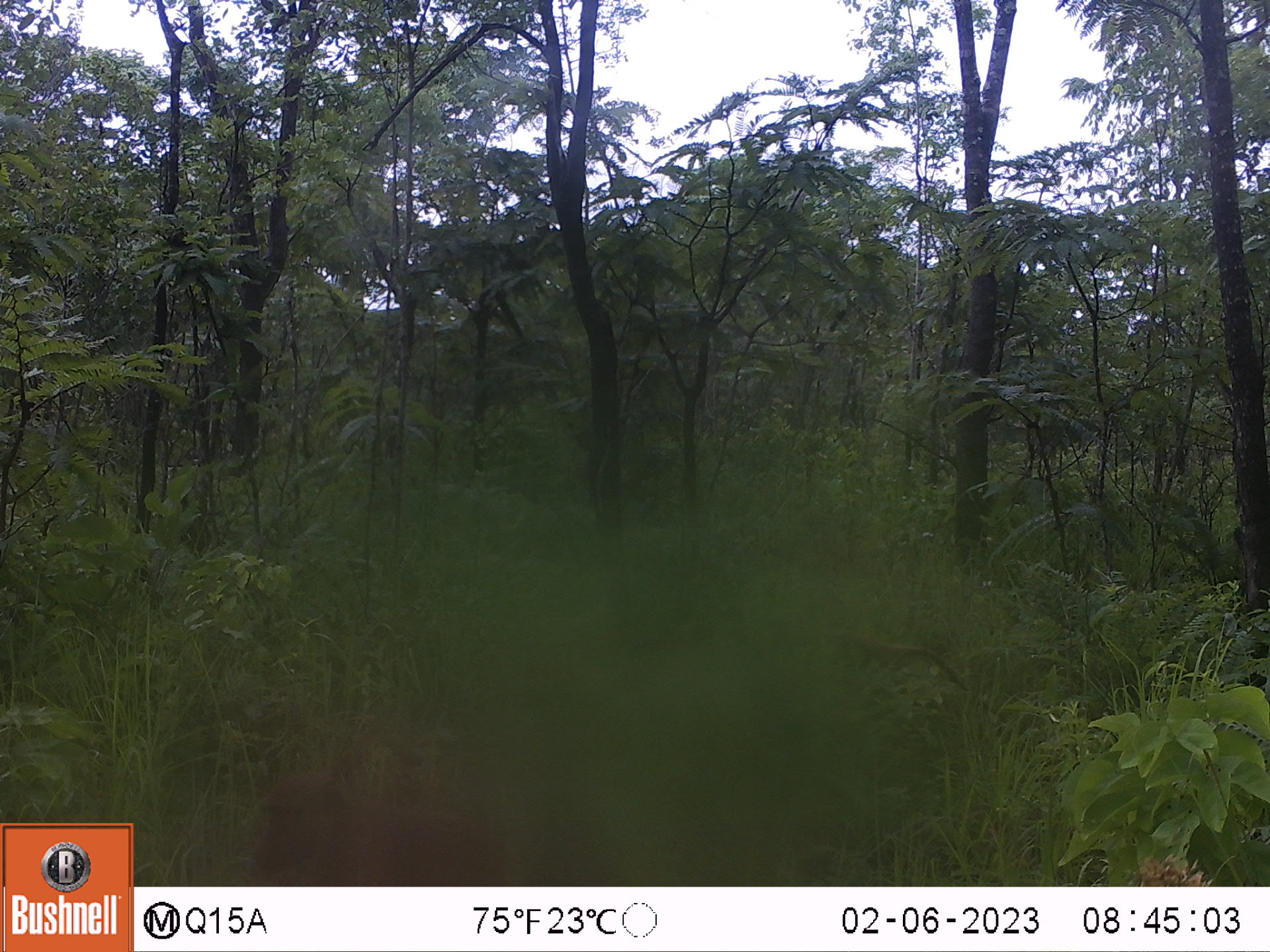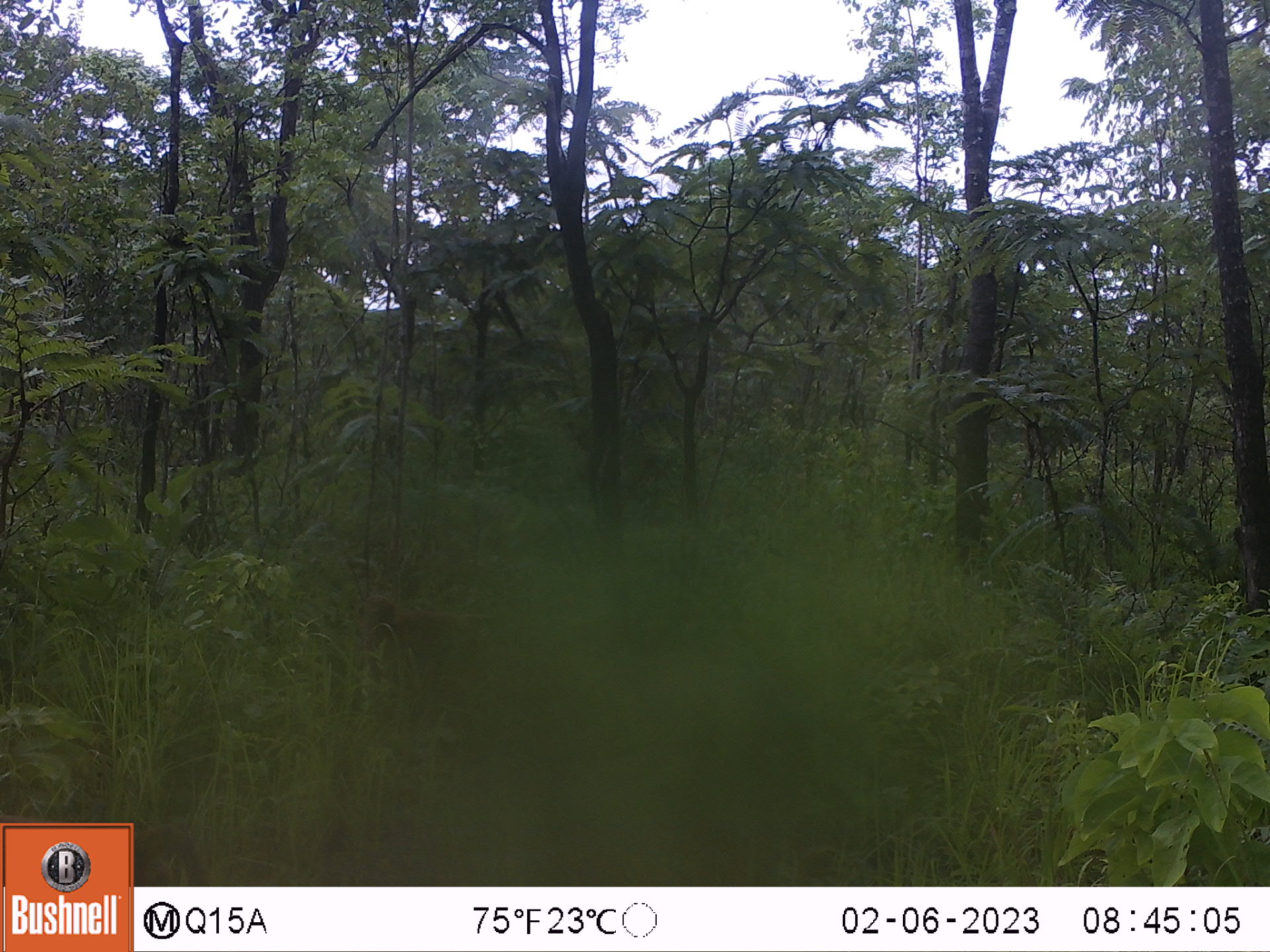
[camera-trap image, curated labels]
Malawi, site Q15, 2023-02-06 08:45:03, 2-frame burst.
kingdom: Animalia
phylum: Chordata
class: Mammalia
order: Primates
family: Cercopithecidae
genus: Papio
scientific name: Papio cynocephalus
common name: yellow baboon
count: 1